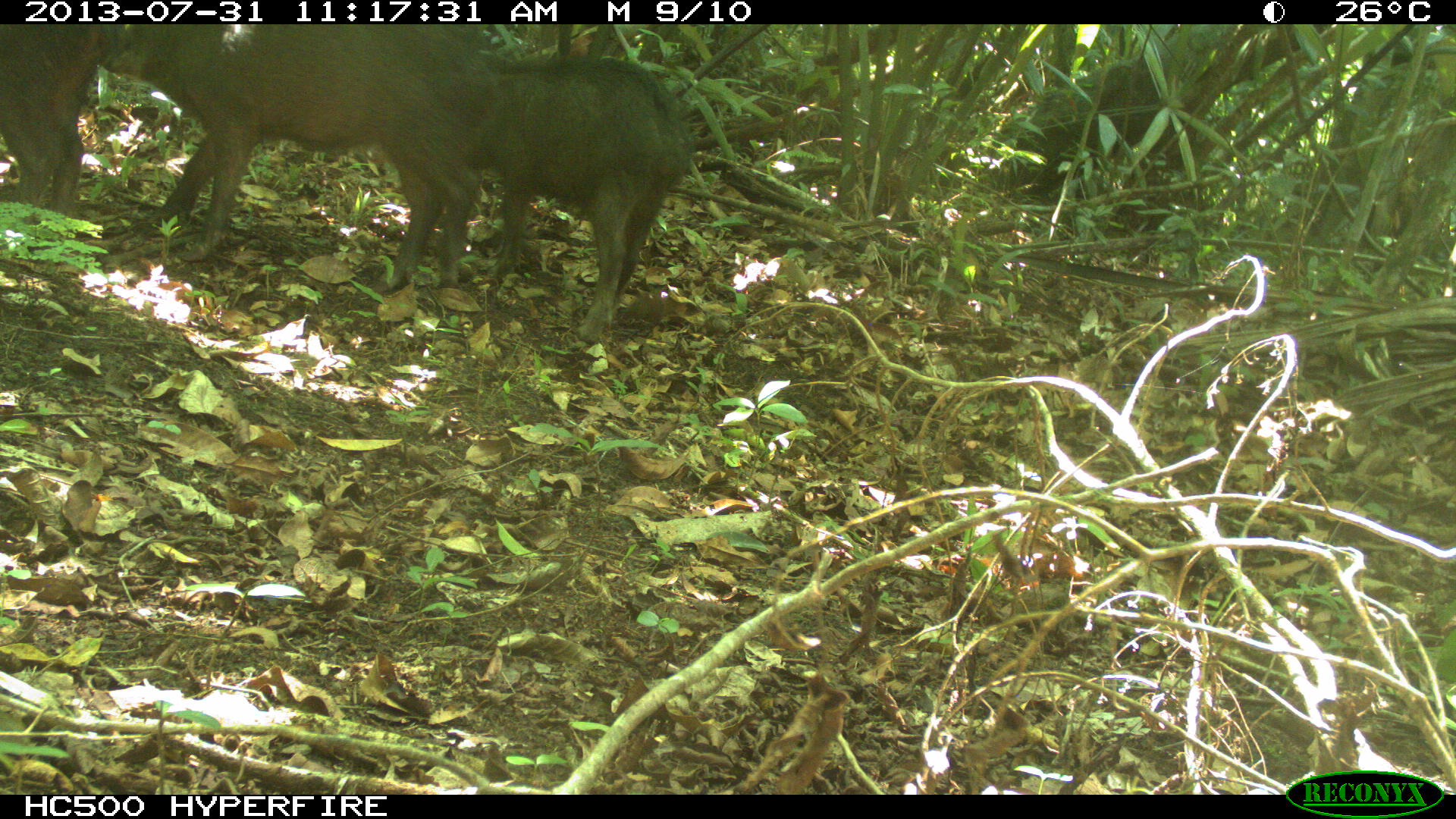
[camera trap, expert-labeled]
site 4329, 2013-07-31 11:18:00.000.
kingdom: Animalia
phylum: Chordata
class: Mammalia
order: Artiodactyla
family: Tayassuidae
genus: Tayassu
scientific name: Tayassu pecari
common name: white-lipped peccary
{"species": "Tayassu pecari (white-lipped peccary)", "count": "3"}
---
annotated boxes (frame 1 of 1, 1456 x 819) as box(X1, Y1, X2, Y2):
tayassu pecari: box(105, 24, 492, 288); box(483, 55, 698, 340); box(990, 56, 1201, 188); box(0, 24, 100, 213)